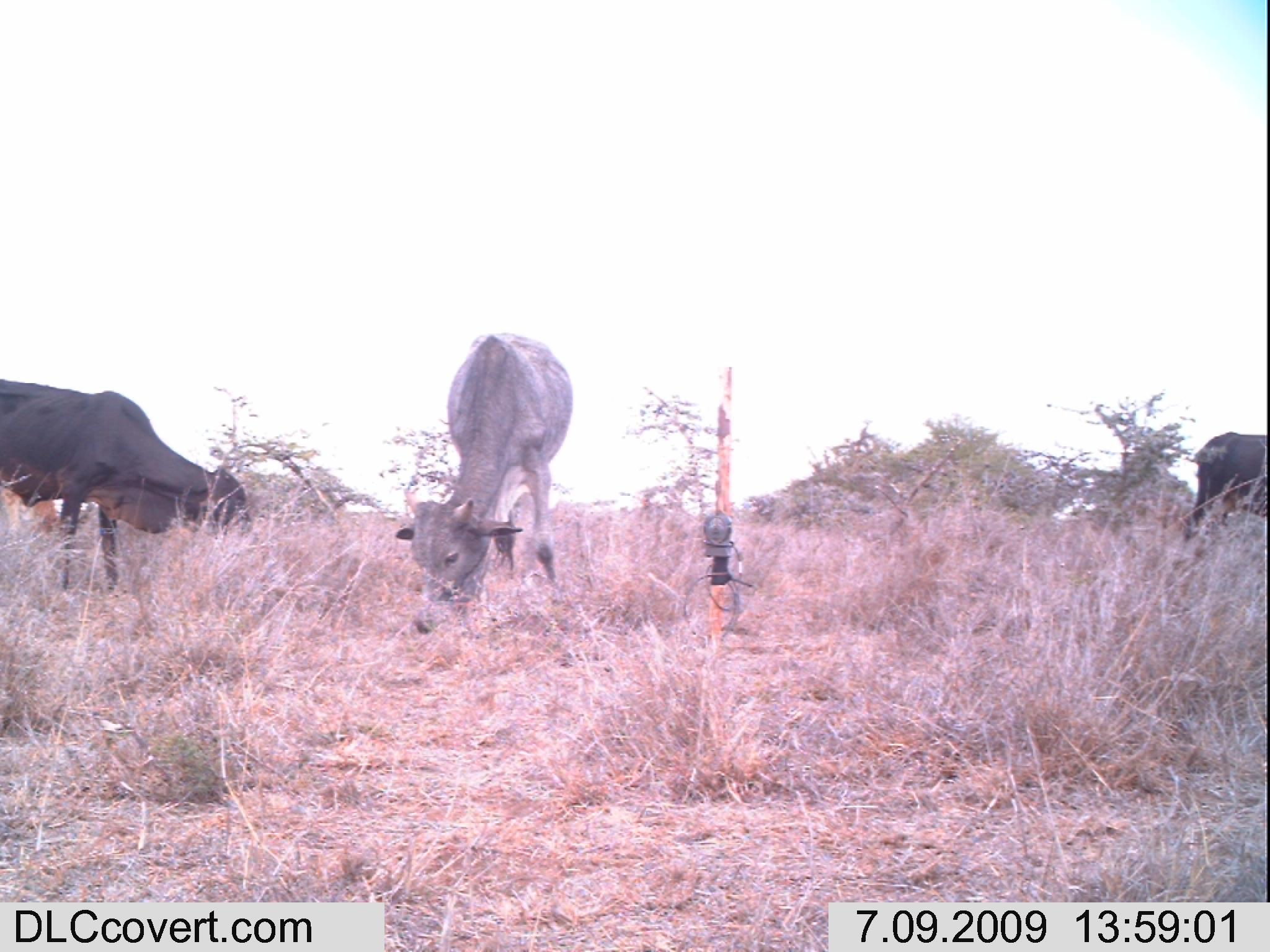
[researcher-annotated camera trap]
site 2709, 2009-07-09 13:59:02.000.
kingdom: Animalia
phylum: Chordata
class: Mammalia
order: Artiodactyla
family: Bovidae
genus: Bos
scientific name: Bos taurus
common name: domestic cattle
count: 3